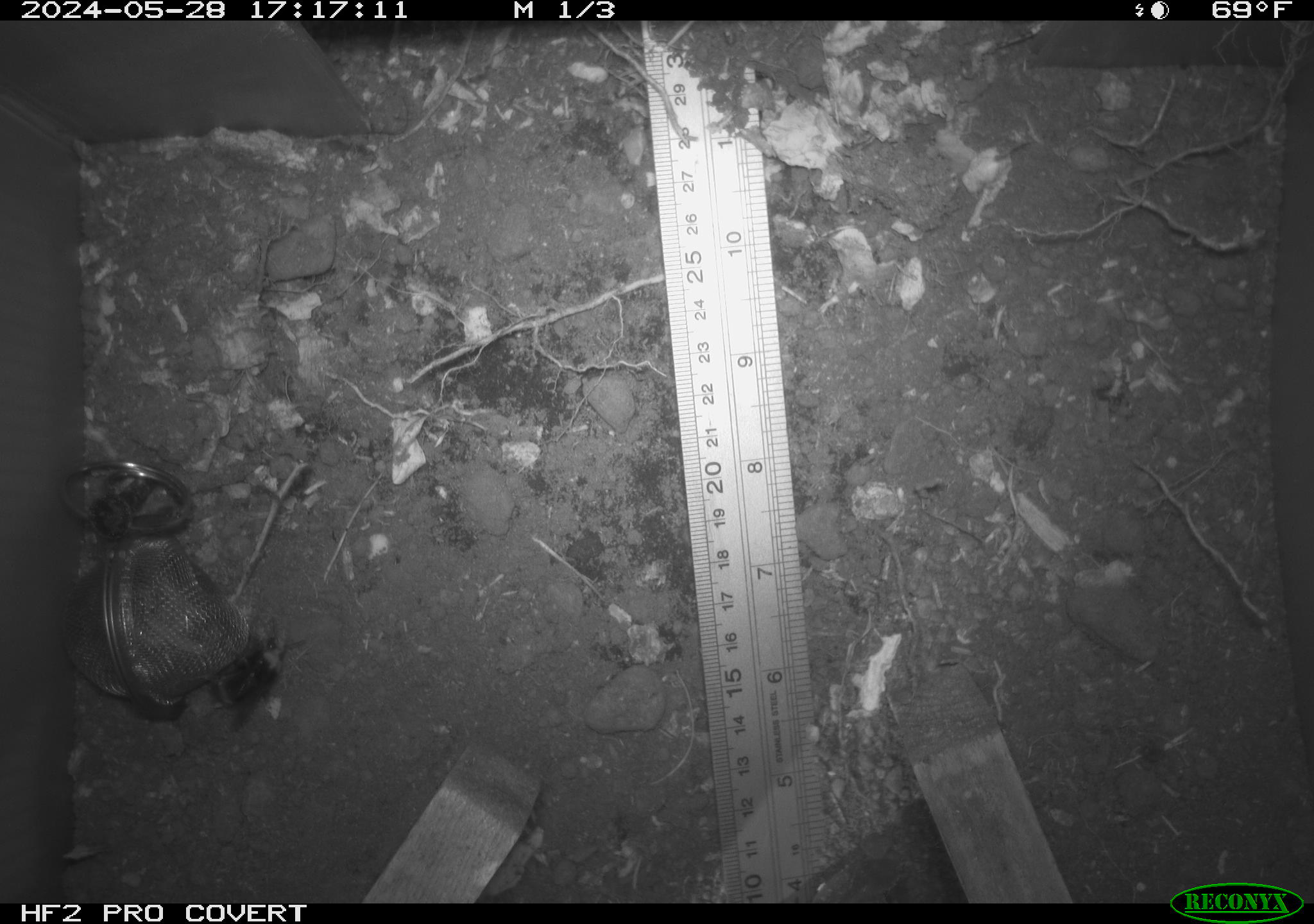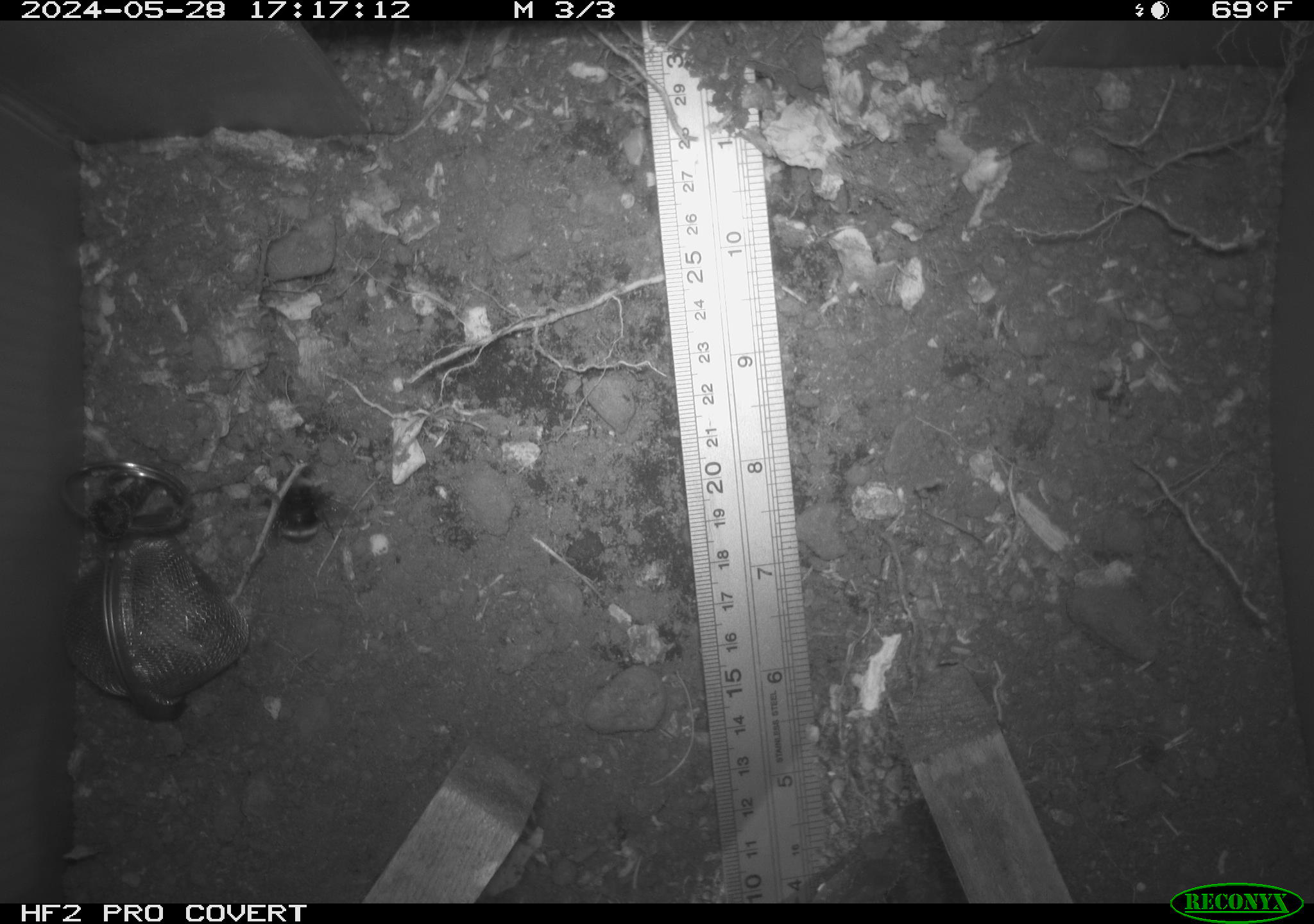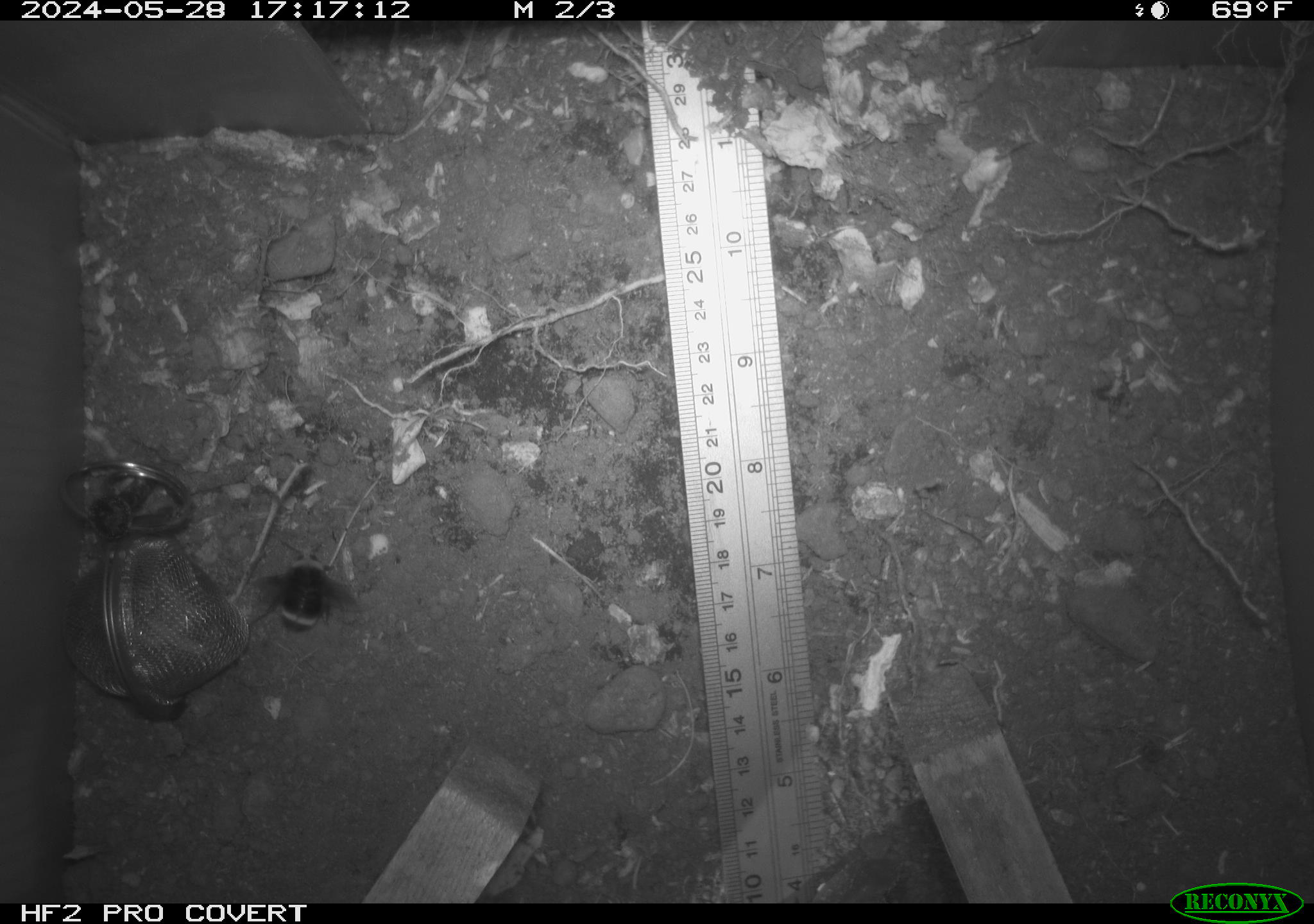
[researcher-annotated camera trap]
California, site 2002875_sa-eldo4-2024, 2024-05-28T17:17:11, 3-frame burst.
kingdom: Animalia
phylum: Arthropoda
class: Insecta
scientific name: Insecta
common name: insect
Insect (Insecta).